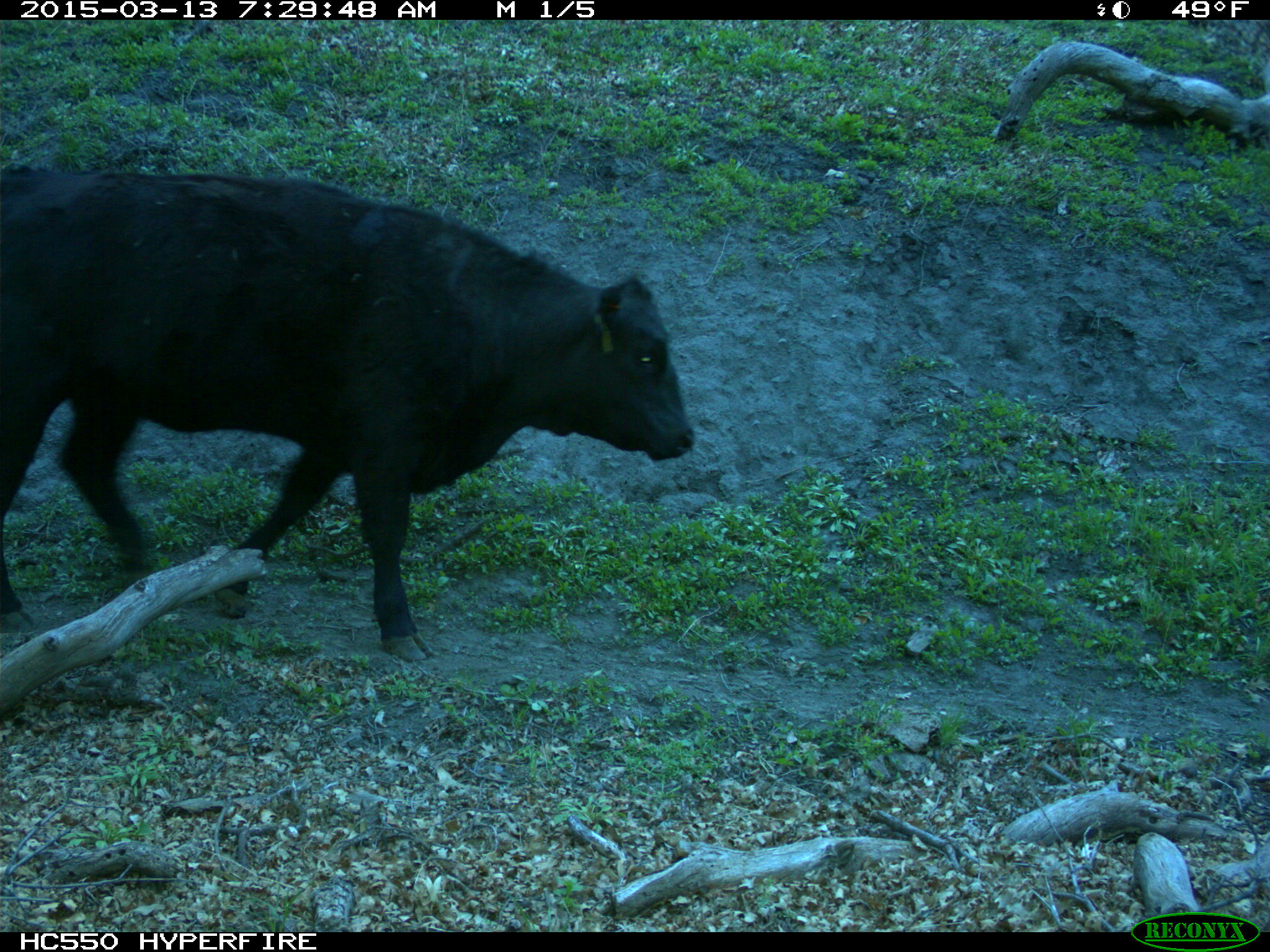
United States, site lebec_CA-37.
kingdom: Animalia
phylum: Chordata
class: Mammalia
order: Artiodactyla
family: Bovidae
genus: Bos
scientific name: Bos taurus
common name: domestic cow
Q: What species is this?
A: Bos taurus (domestic cow).